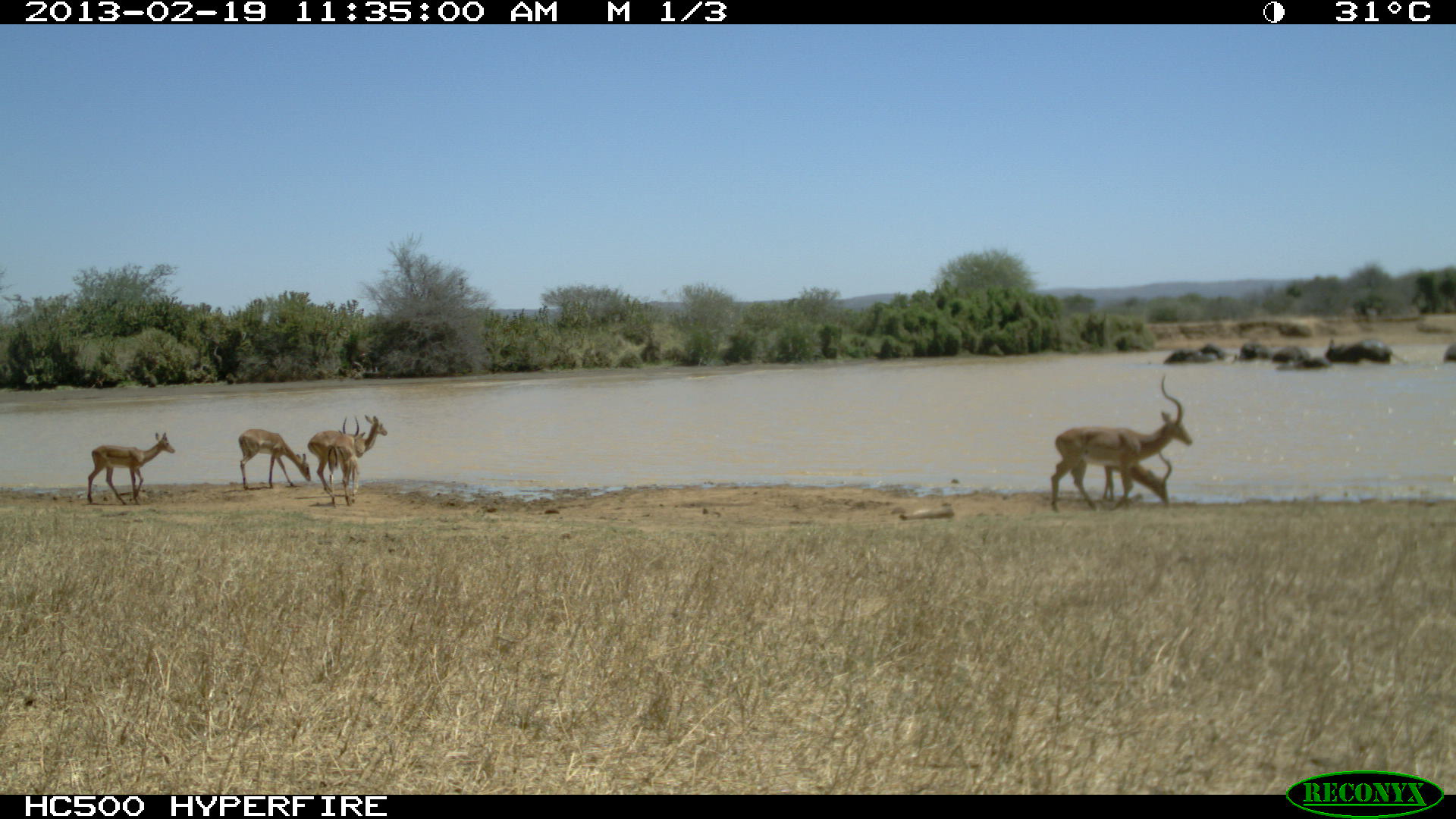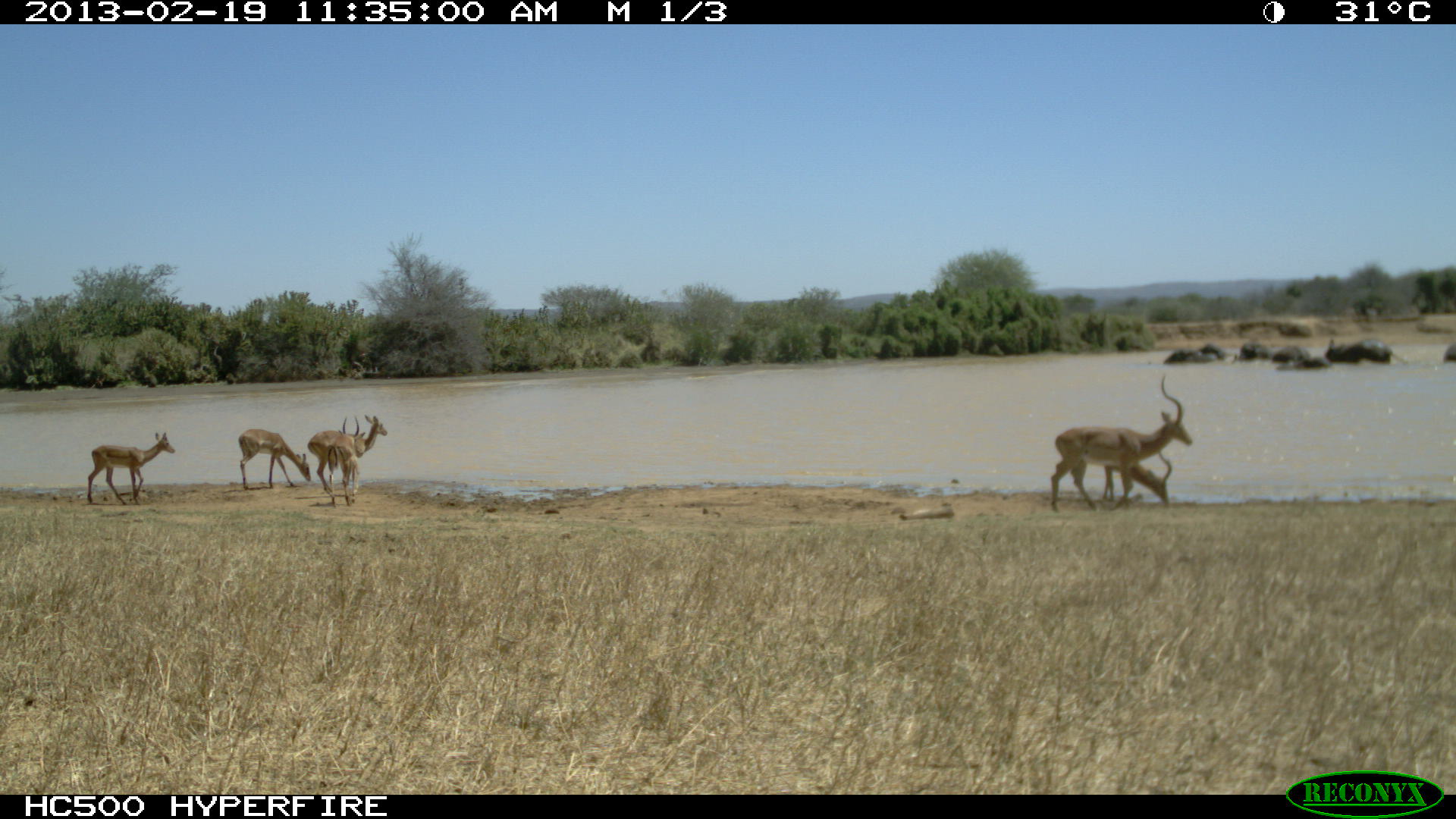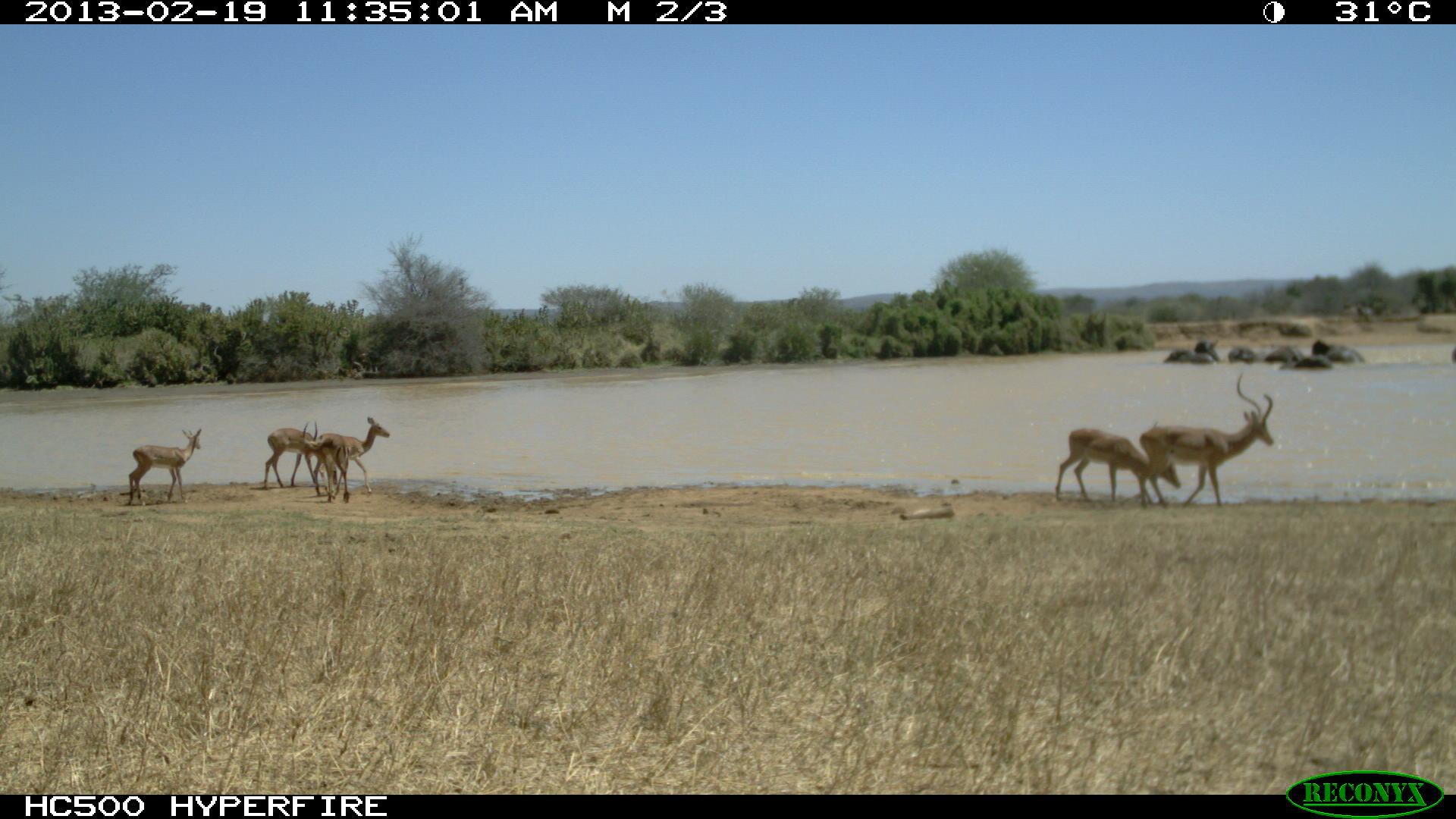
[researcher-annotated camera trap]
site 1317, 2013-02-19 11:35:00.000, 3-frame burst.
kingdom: Animalia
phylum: Chordata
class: Mammalia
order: Artiodactyla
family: Bovidae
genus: Aepyceros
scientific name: Aepyceros melampus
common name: impala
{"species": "Aepyceros melampus (impala)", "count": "6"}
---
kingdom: Animalia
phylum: Chordata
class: Mammalia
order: Proboscidea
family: Elephantidae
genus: Loxodonta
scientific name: Loxodonta africana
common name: african bush elephant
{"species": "Loxodonta africana (african bush elephant)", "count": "7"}